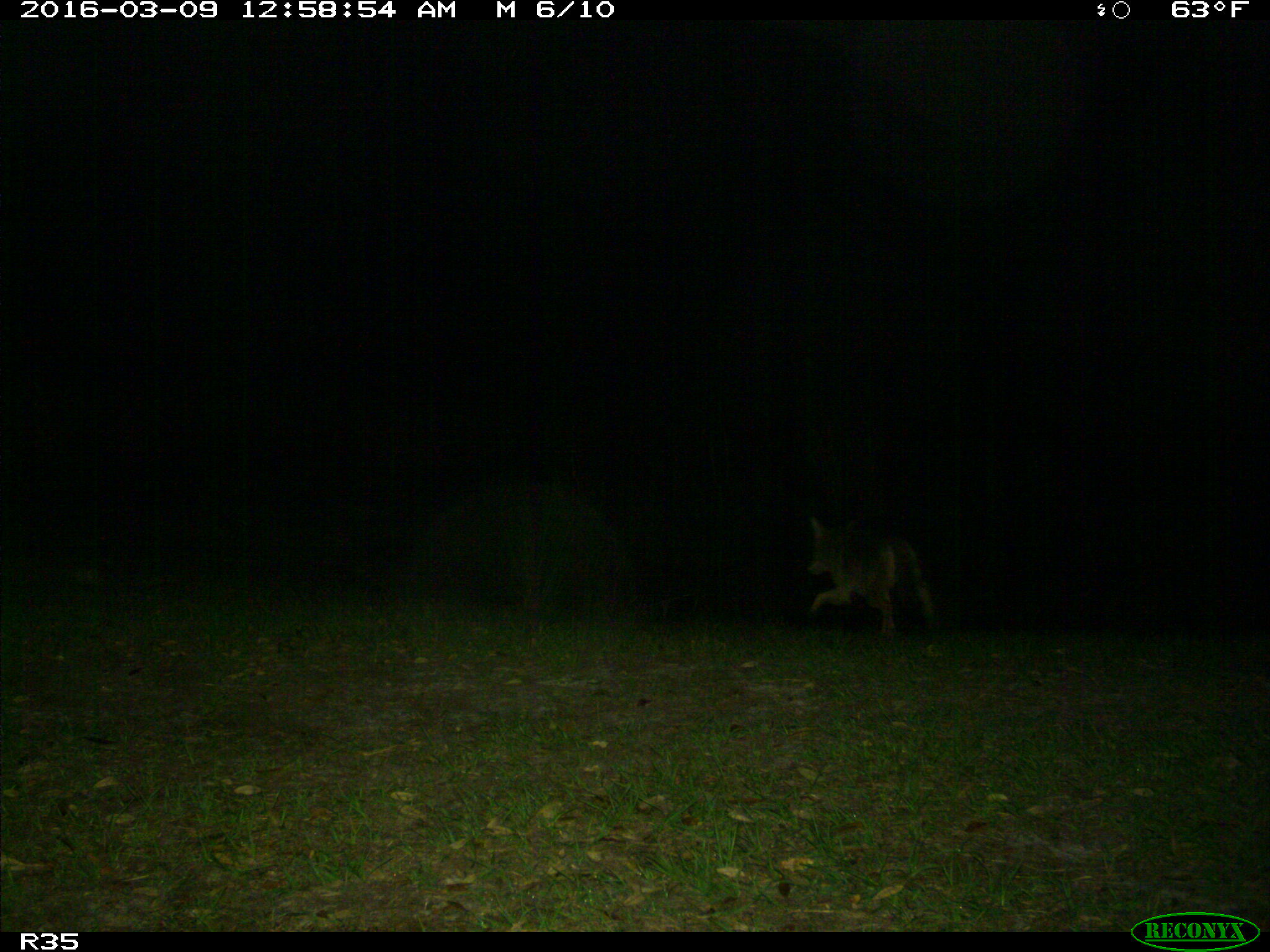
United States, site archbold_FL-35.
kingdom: Animalia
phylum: Chordata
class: Mammalia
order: Carnivora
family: Canidae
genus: Canis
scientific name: Canis latrans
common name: coyote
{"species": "Canis latrans (coyote)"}